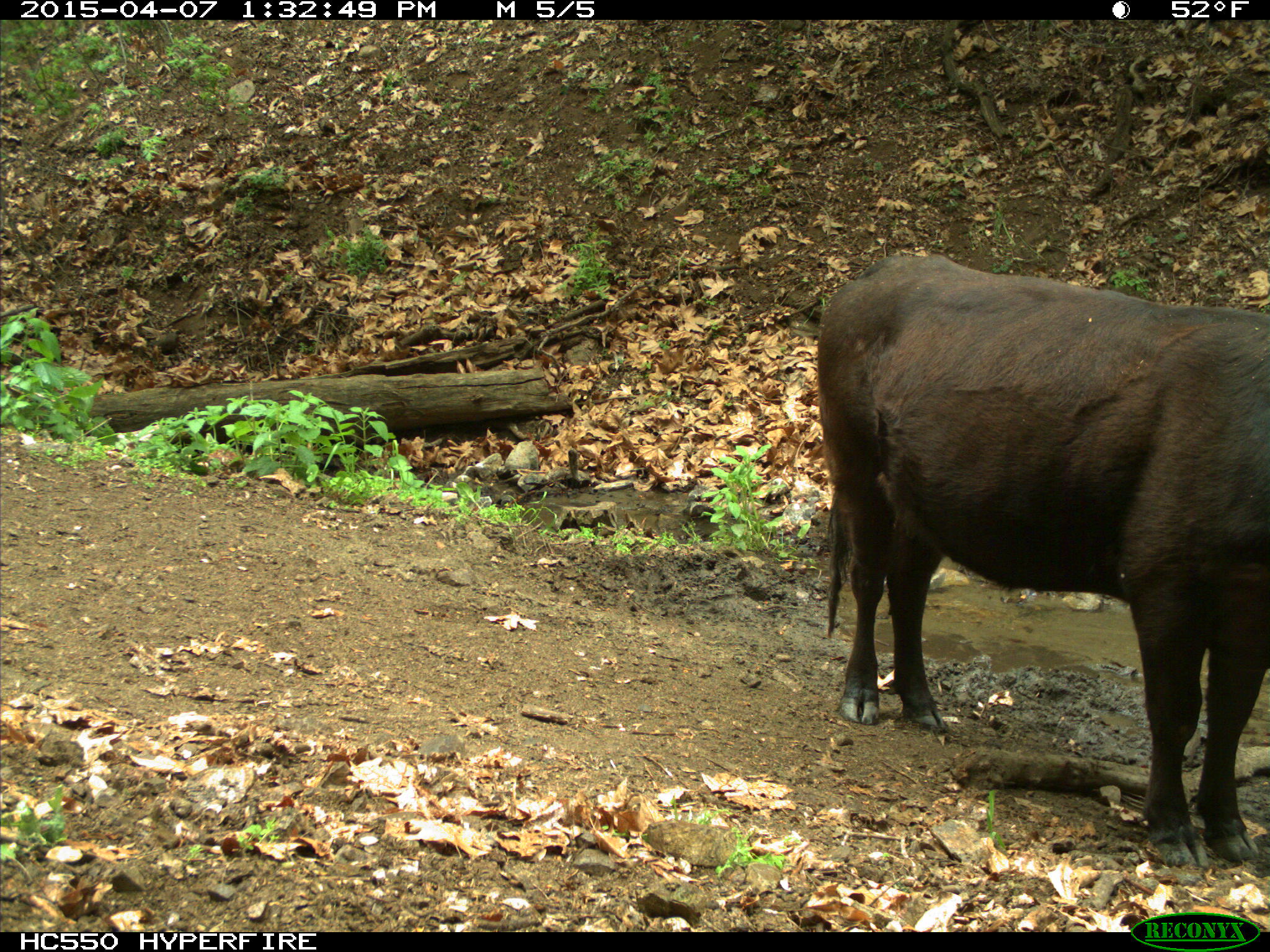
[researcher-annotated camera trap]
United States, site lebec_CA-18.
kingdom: Animalia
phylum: Chordata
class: Mammalia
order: Artiodactyla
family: Bovidae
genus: Bos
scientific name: Bos taurus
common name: domestic cow